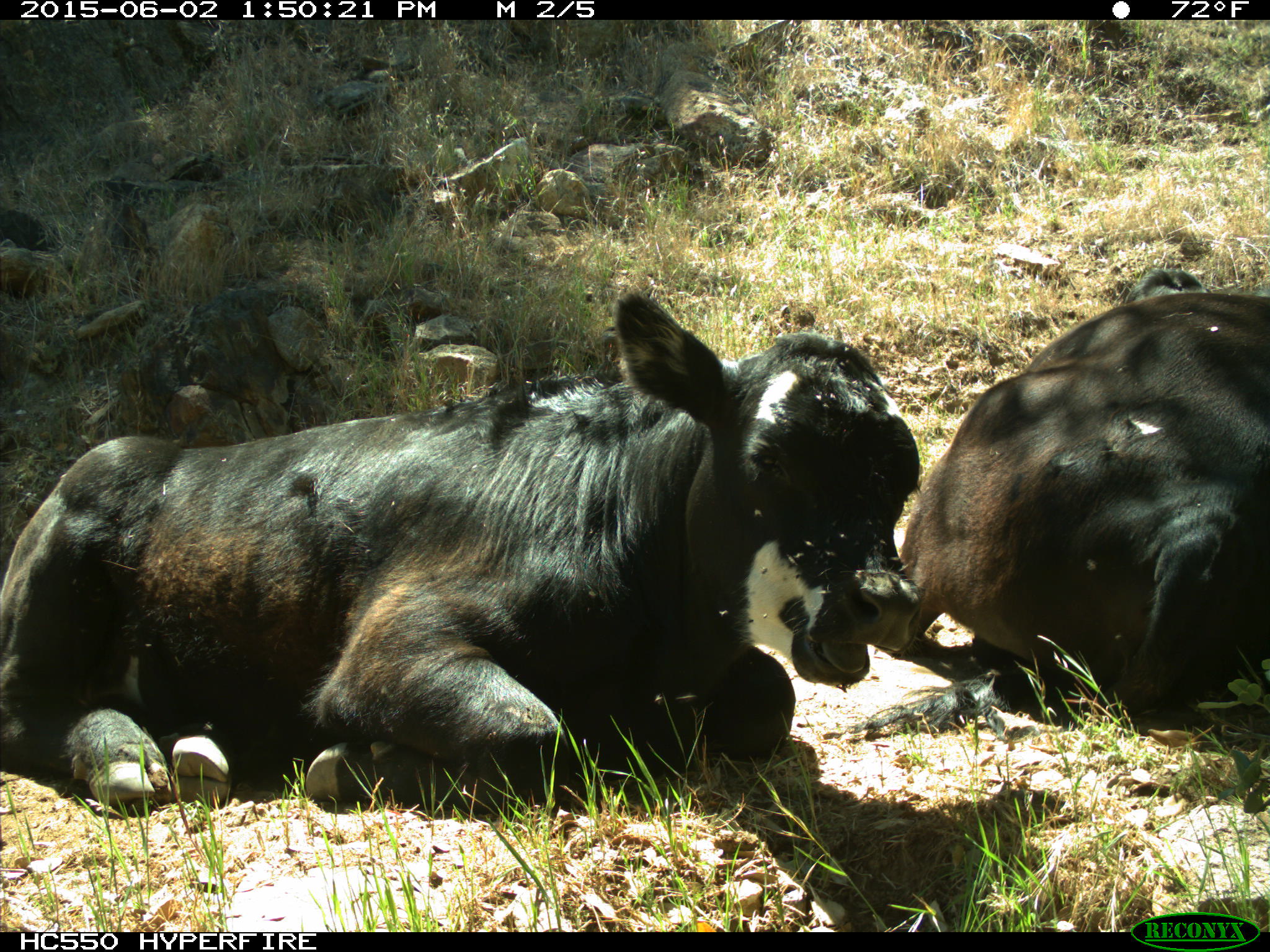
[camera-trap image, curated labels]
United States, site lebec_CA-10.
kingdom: Animalia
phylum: Chordata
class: Mammalia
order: Artiodactyla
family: Bovidae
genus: Bos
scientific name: Bos taurus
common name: domestic cow